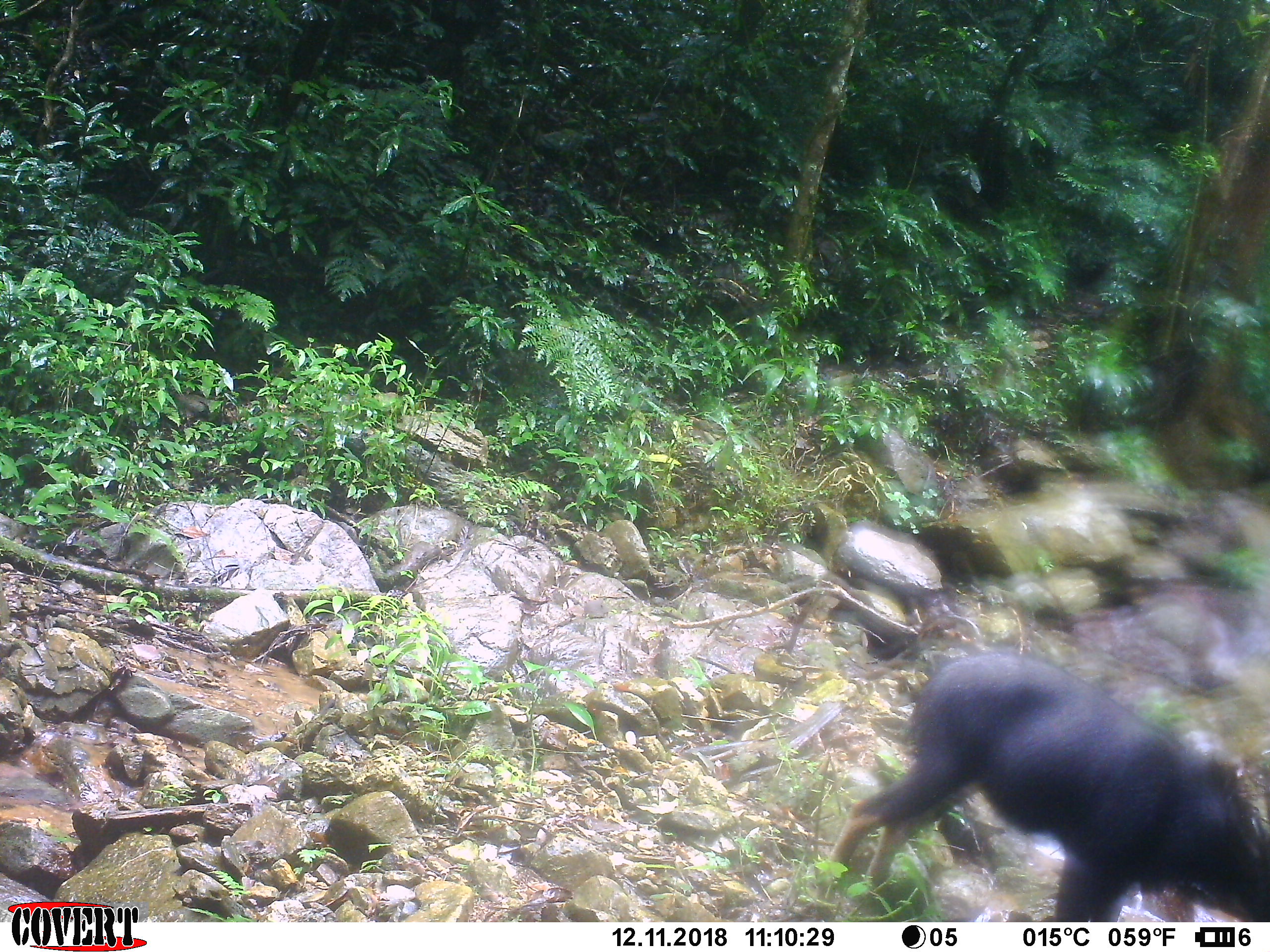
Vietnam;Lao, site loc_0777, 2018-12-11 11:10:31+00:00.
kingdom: Animalia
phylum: Chordata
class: Mammalia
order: Artiodactyla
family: Bovidae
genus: Capricornis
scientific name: Capricornis sumatraensis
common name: chinese serow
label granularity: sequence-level